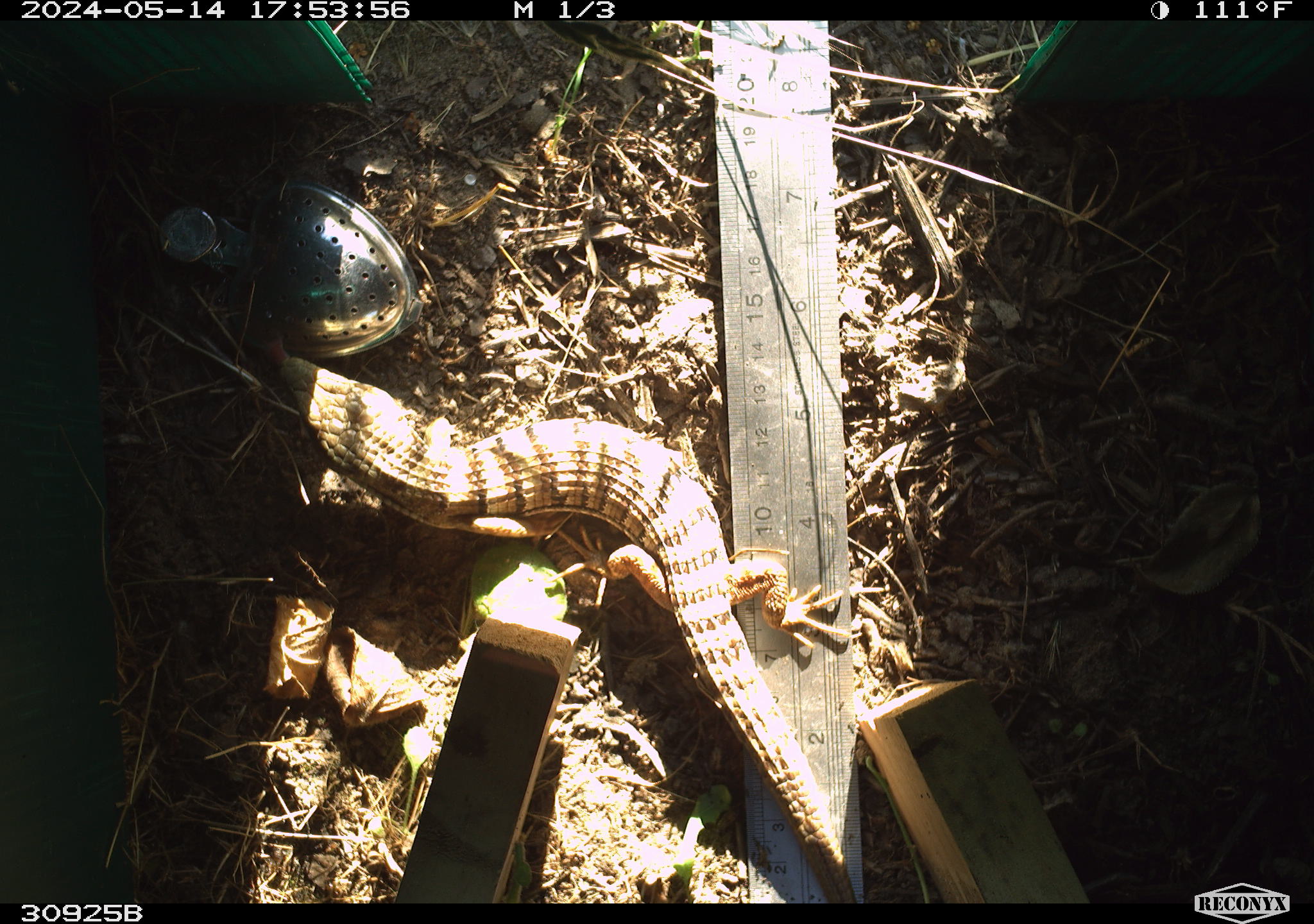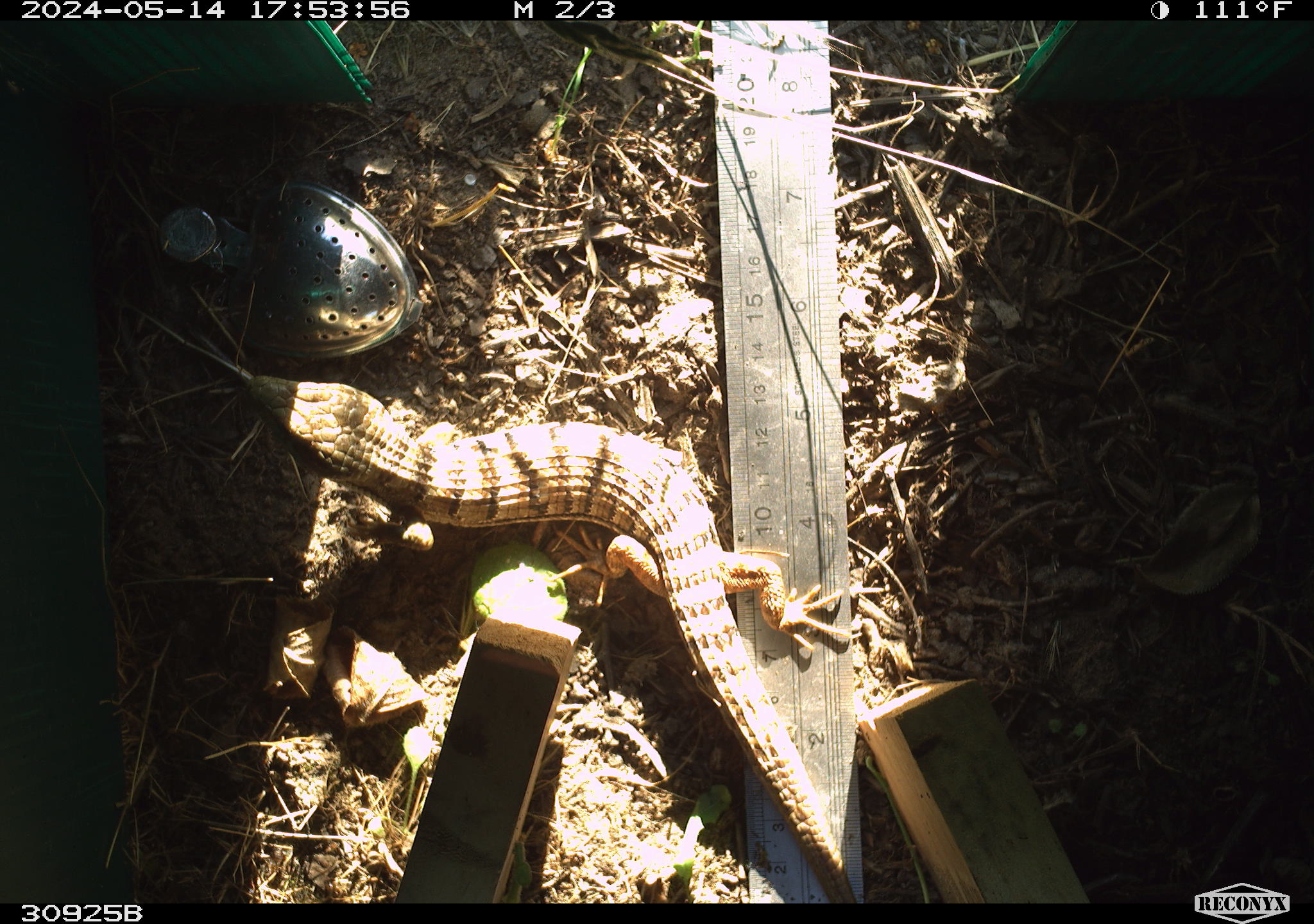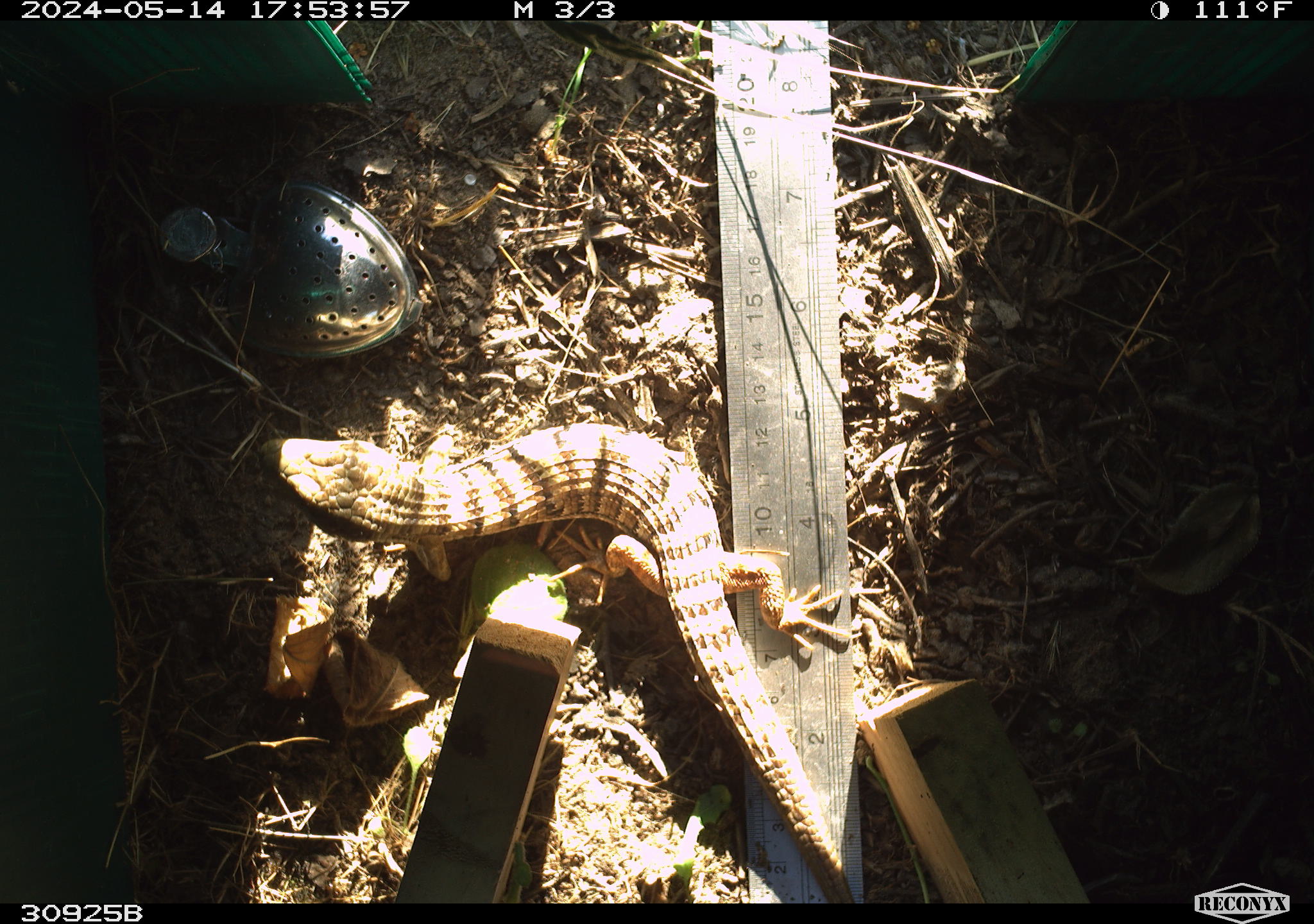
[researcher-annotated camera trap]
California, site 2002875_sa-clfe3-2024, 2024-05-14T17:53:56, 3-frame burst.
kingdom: Animalia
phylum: Chordata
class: Reptilia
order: Squamata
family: Anguidae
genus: Elgaria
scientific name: Elgaria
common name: alligator lizards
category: elgaria species